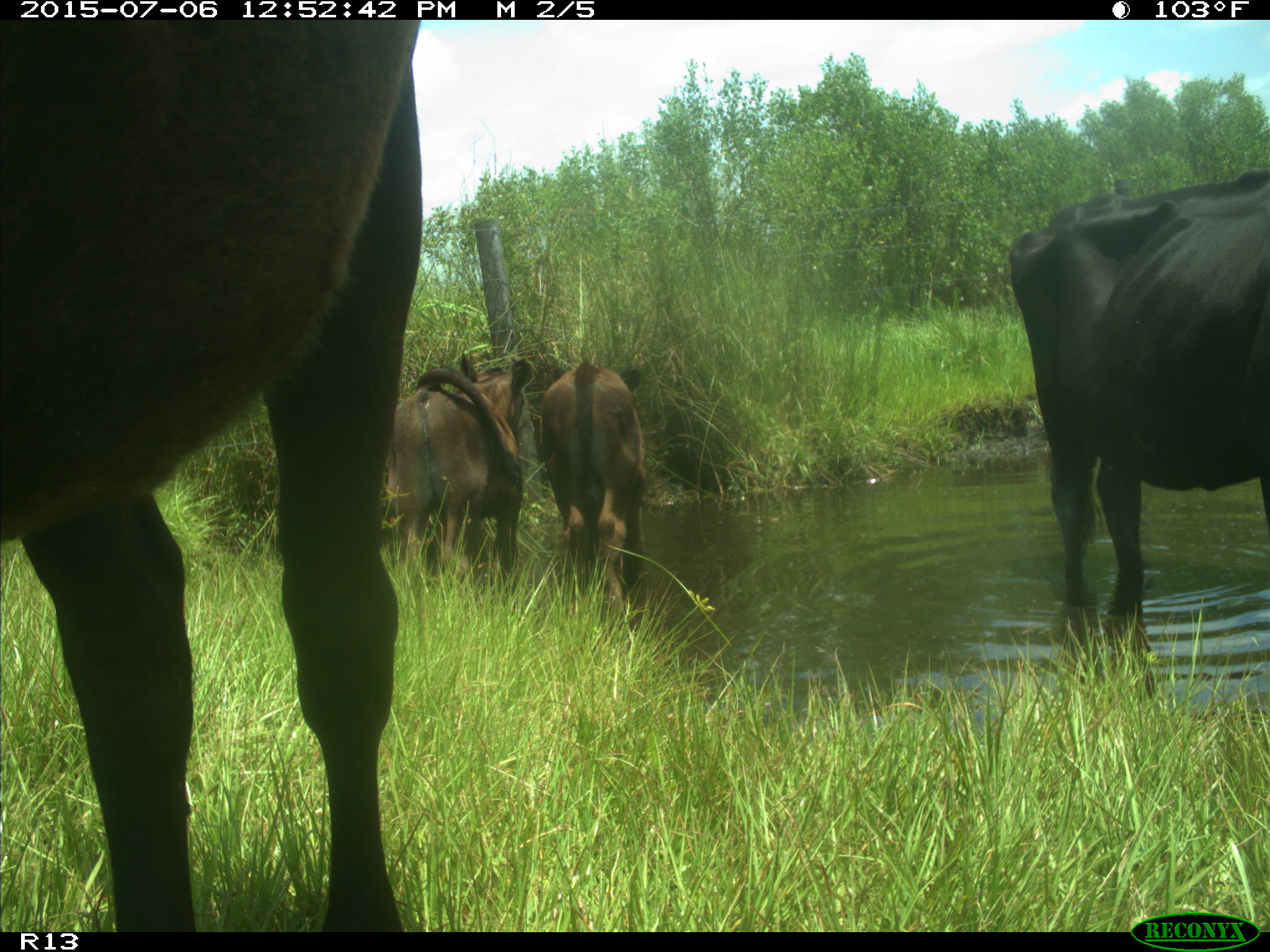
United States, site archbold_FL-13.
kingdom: Animalia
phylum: Chordata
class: Mammalia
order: Artiodactyla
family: Bovidae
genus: Bos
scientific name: Bos taurus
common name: domestic cow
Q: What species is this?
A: Bos taurus (domestic cow).